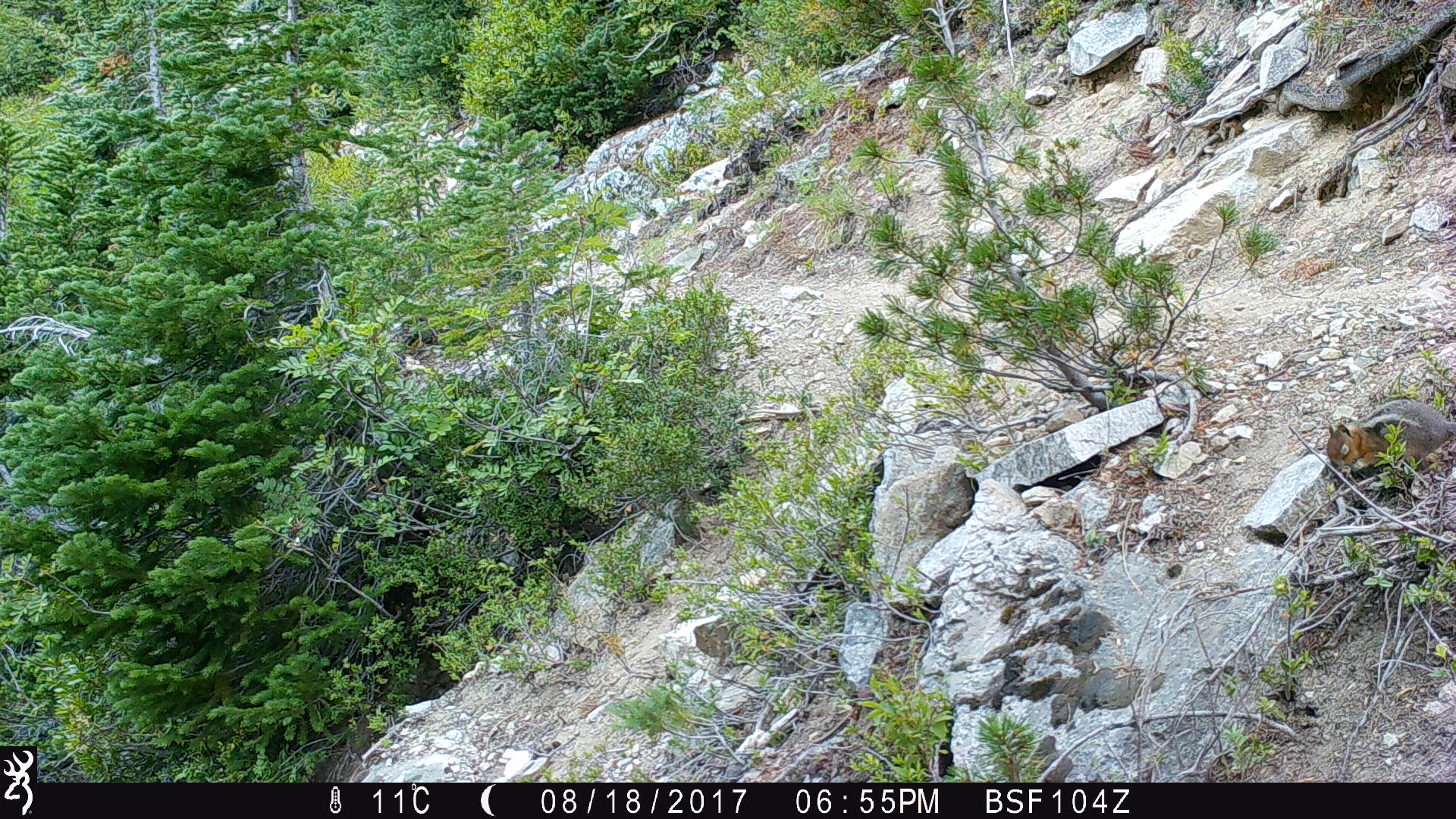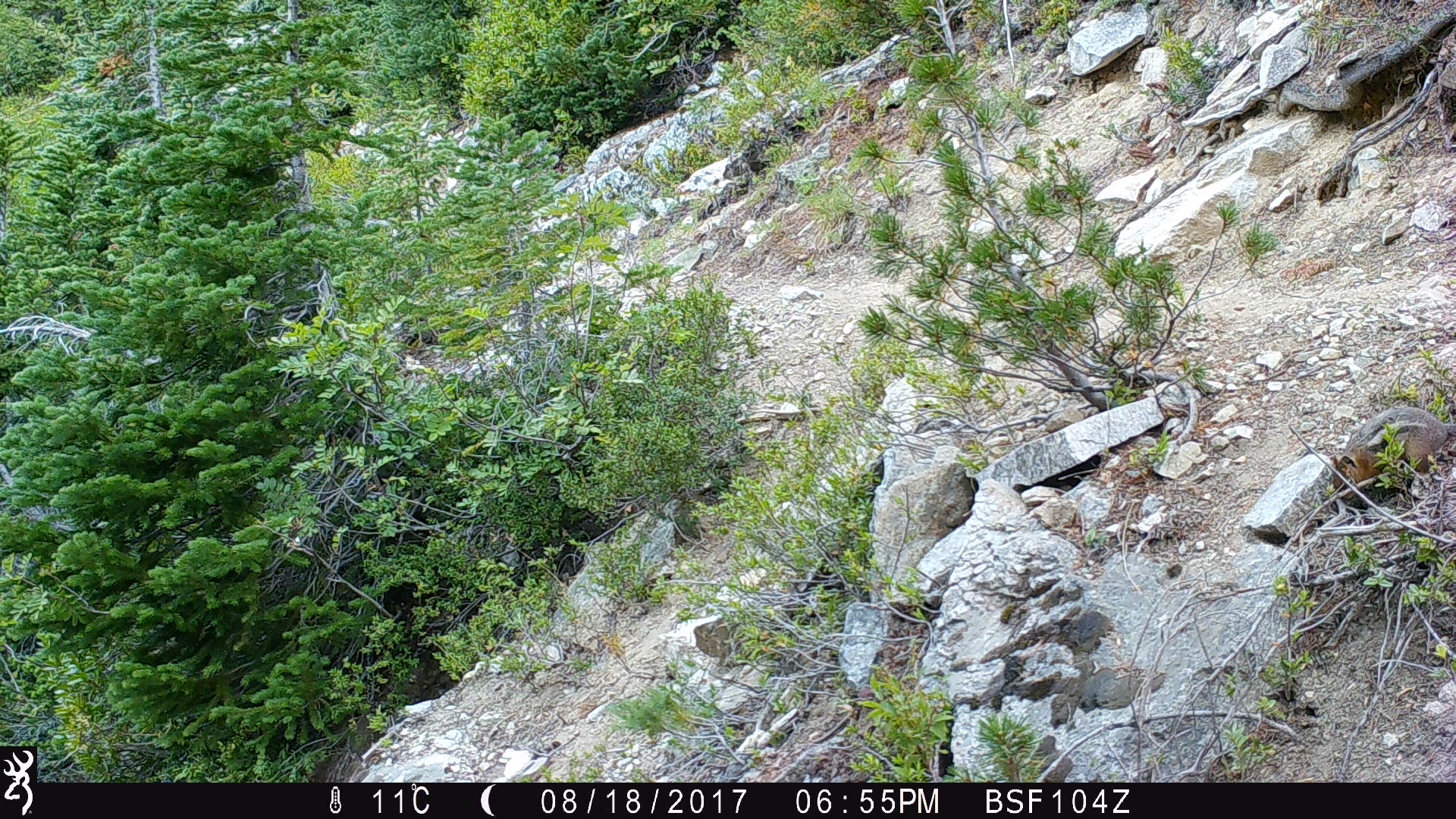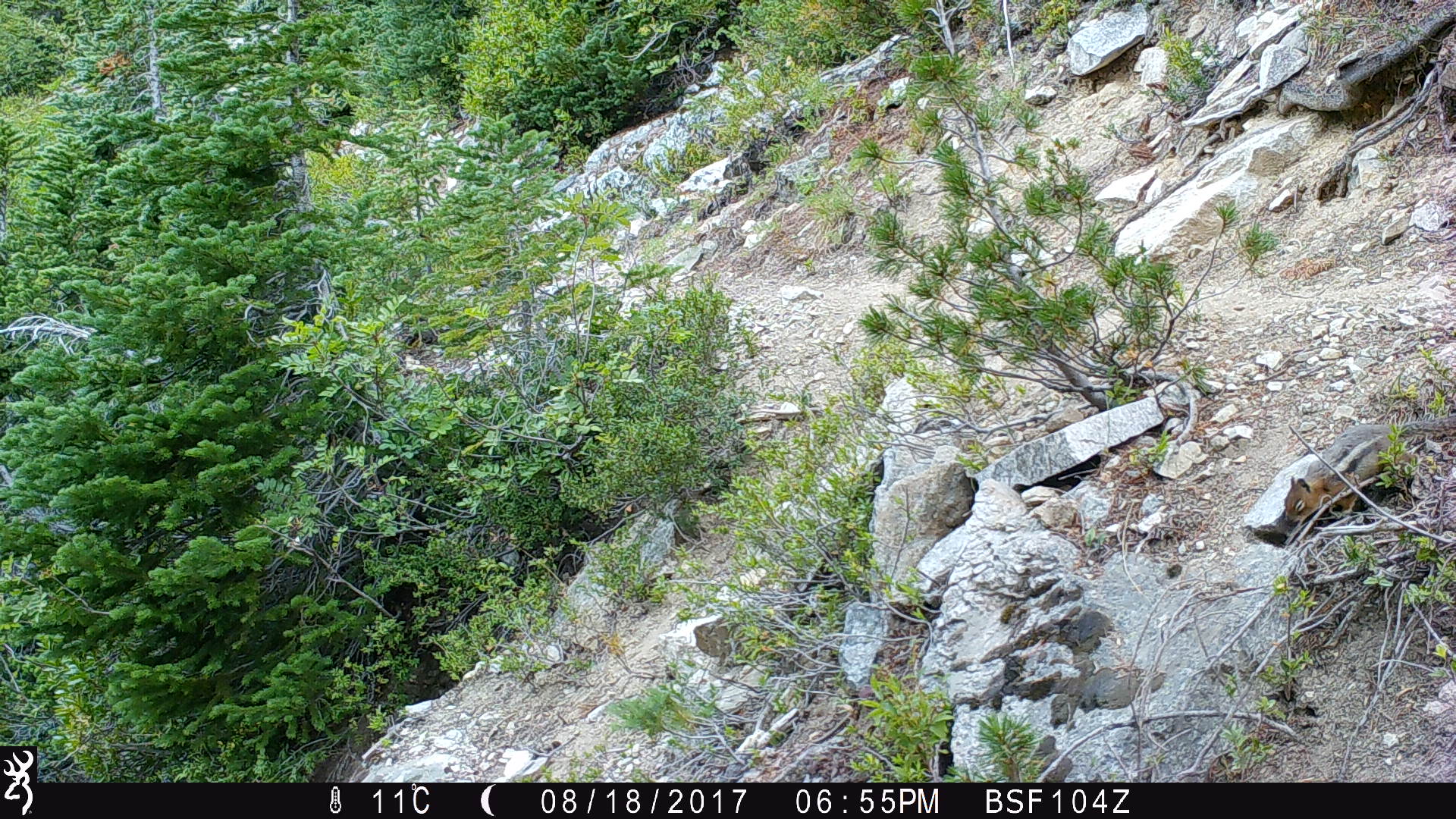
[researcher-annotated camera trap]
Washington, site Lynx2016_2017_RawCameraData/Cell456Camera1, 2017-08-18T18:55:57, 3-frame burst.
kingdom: Animalia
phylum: Chordata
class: Mammalia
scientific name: Mammalia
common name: small mammal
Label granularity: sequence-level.